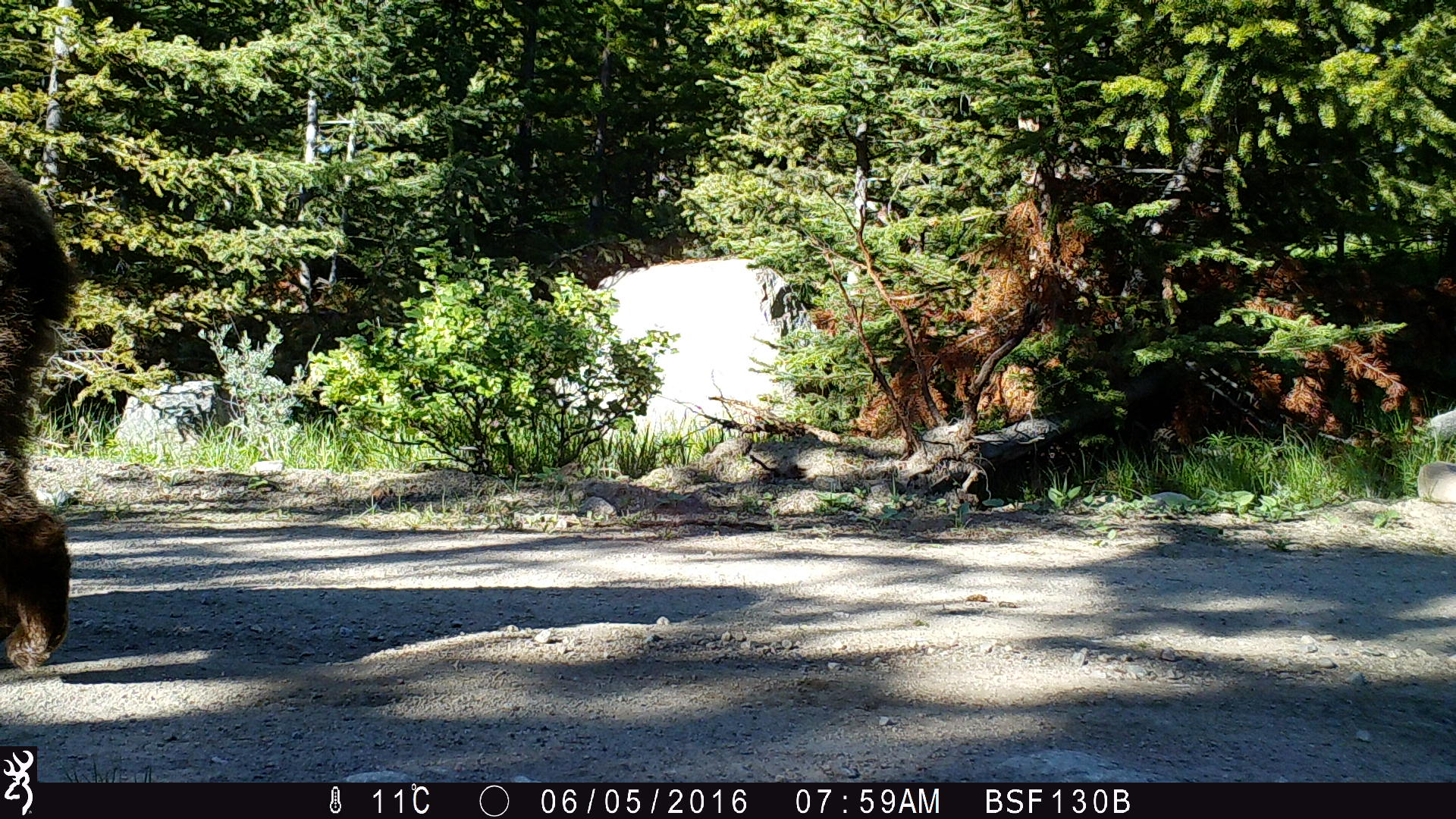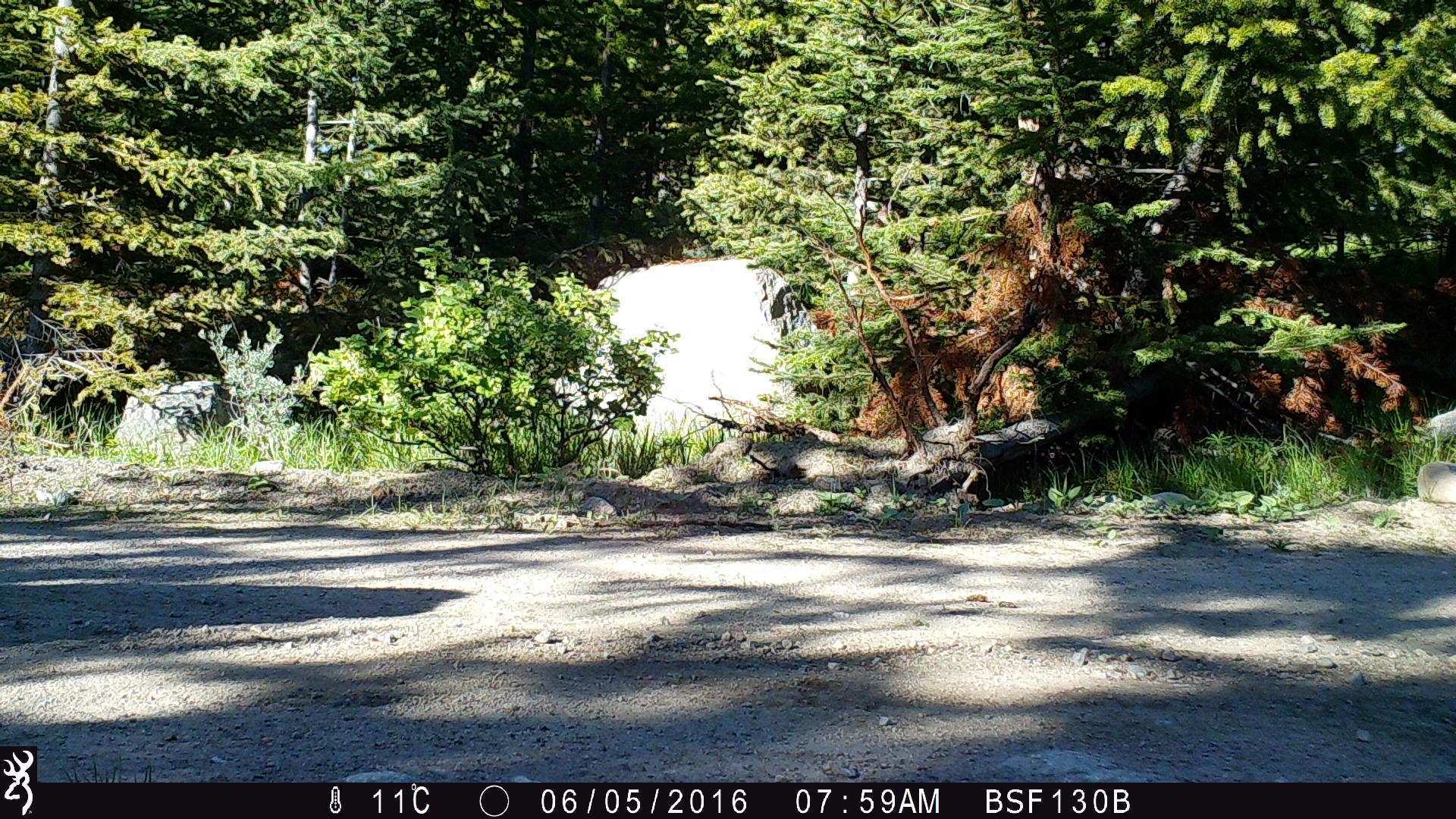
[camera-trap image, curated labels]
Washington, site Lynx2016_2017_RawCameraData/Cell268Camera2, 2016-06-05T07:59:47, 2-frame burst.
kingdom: Animalia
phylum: Chordata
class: Mammalia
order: Carnivora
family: Ursidae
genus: Ursus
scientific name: Ursus americanus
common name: american black bear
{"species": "Ursus americanus (american black bear)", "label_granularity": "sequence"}